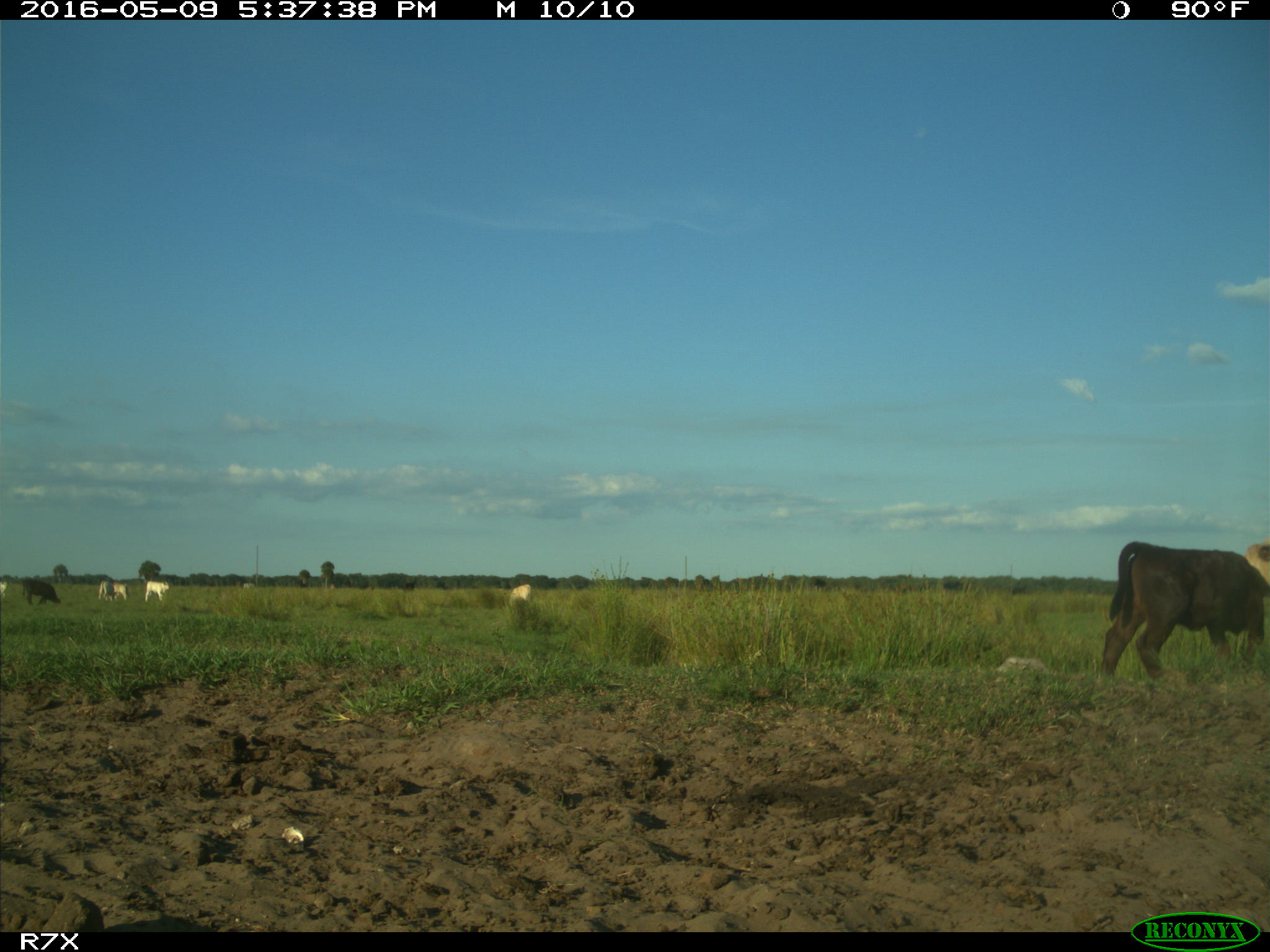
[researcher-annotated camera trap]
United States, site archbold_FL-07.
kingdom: Animalia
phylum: Chordata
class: Mammalia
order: Artiodactyla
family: Bovidae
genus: Bos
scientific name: Bos taurus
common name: domestic cow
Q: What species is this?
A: Bos taurus (domestic cow).